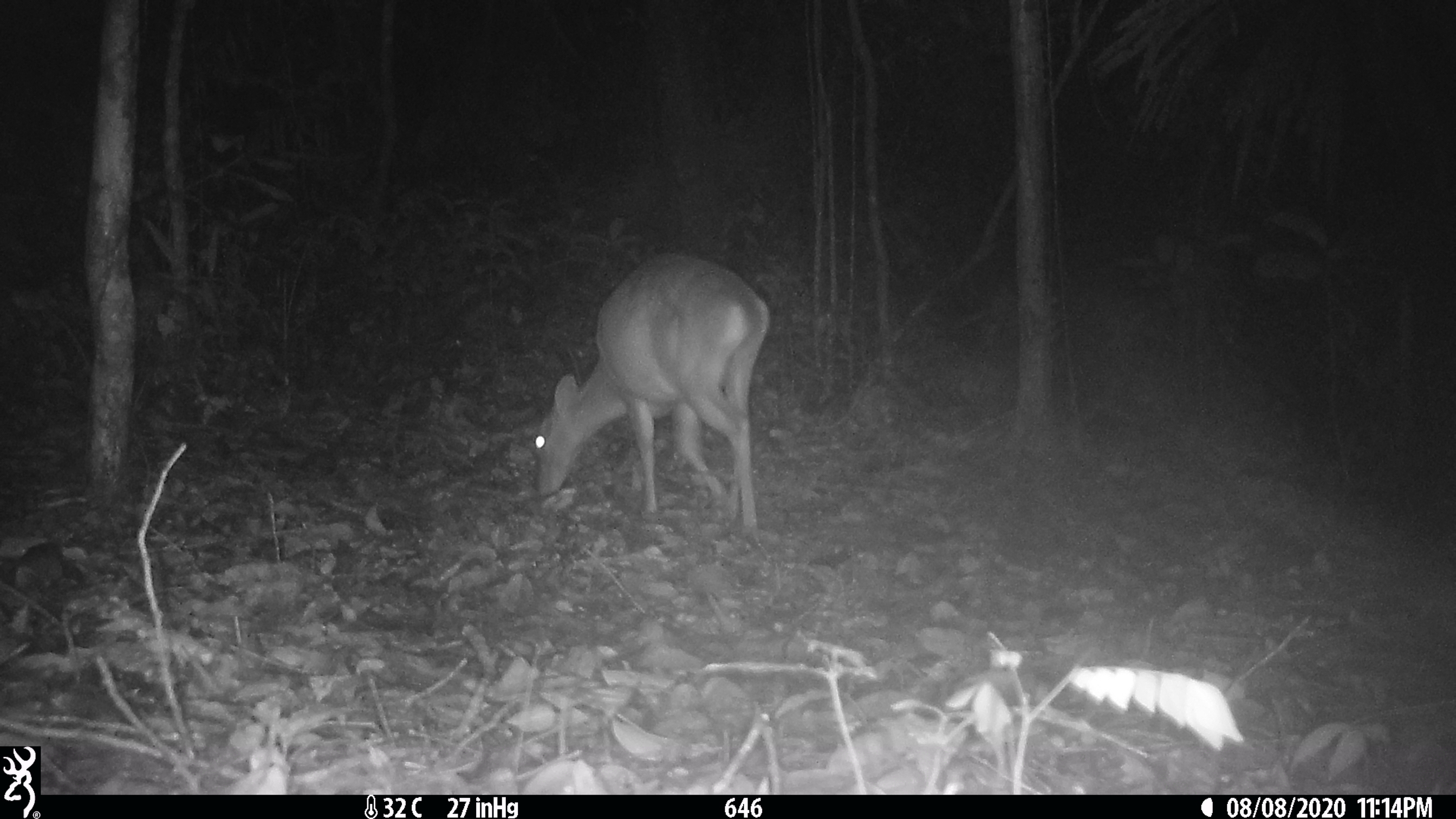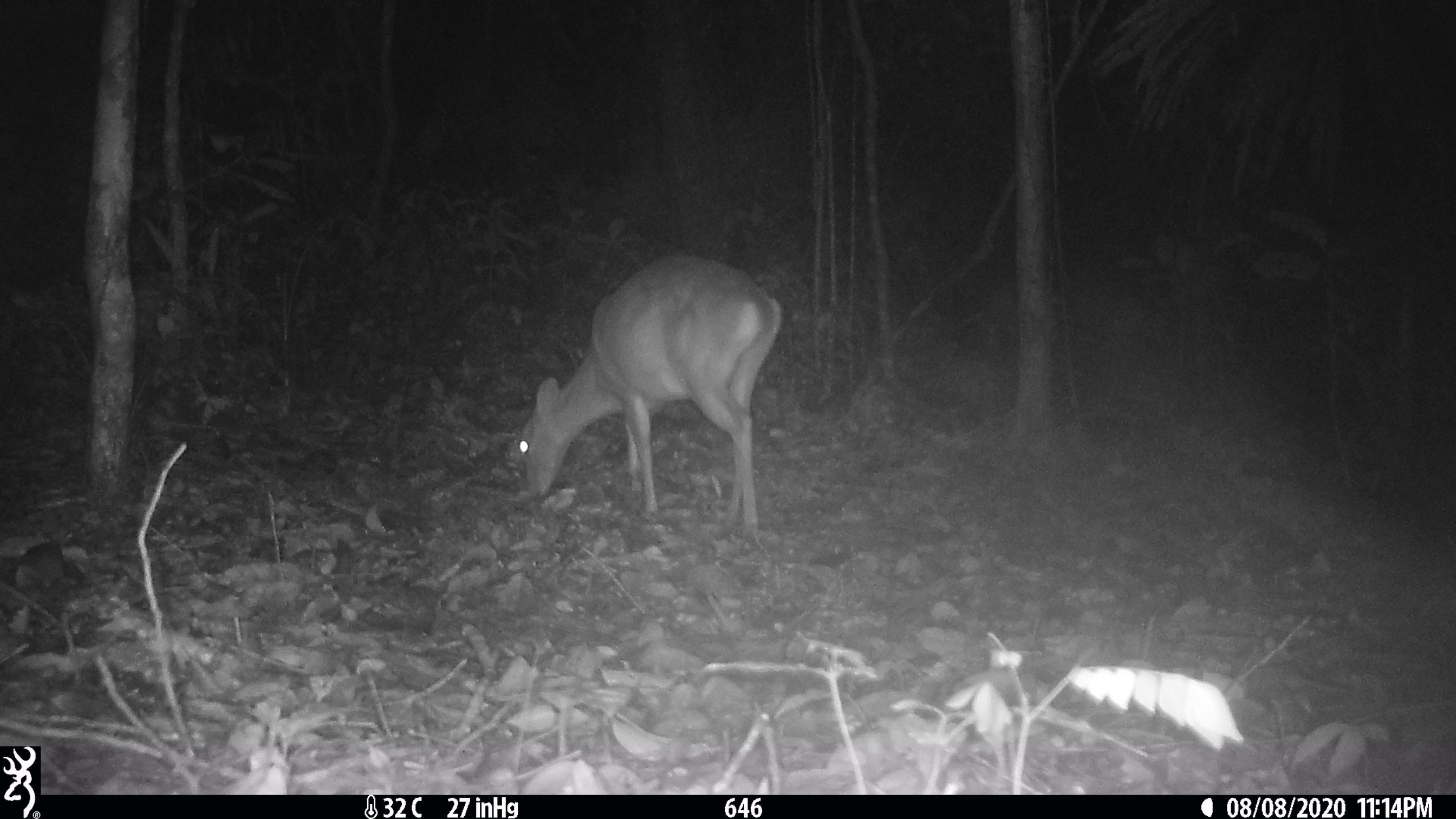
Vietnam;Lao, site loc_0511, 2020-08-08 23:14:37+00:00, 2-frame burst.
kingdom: Animalia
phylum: Chordata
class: Mammalia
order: Artiodactyla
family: Cervidae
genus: Muntiacus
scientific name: Muntiacus vuquangensis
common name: large-antlered muntjac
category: large antlered muntjac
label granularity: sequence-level